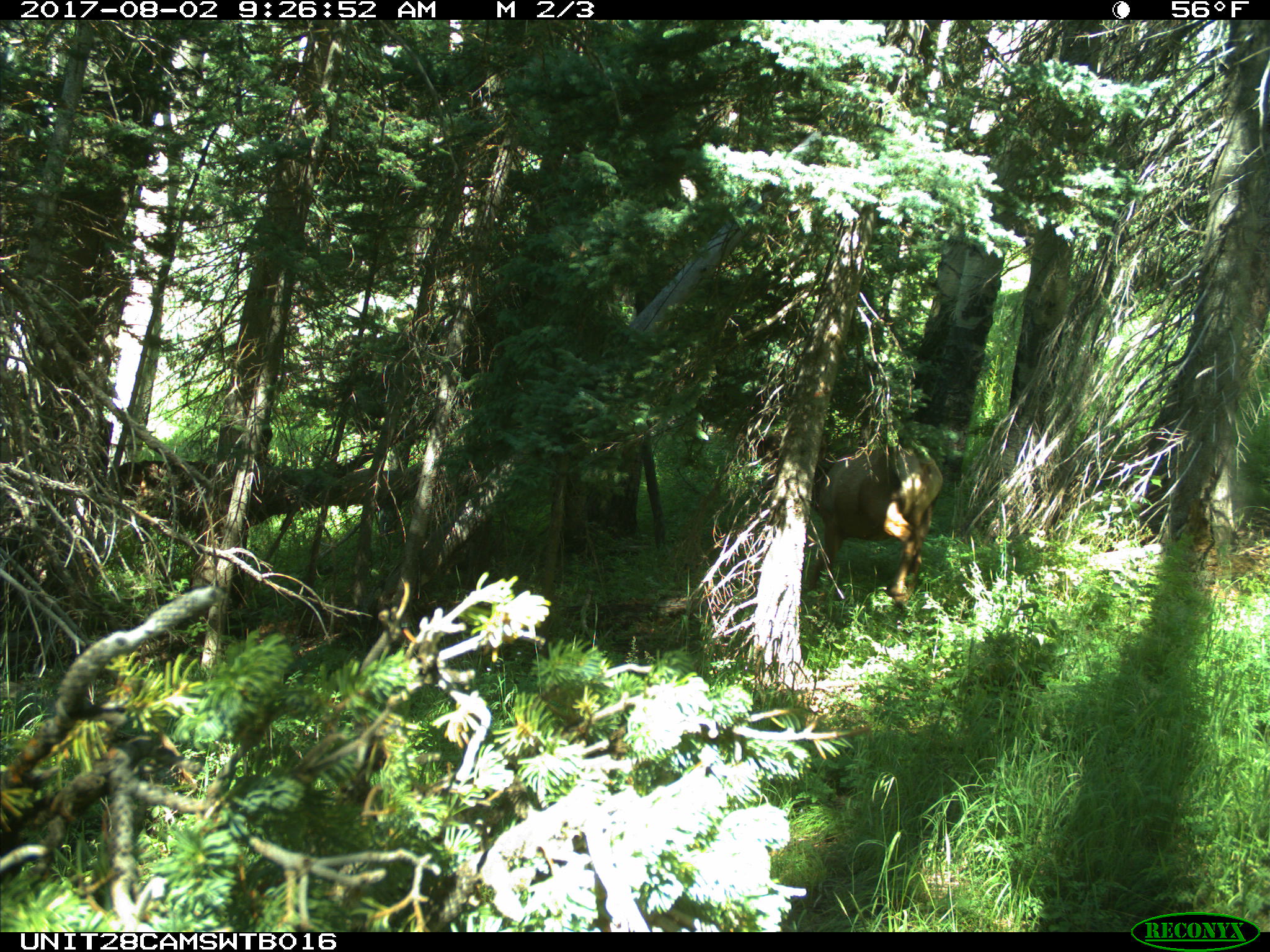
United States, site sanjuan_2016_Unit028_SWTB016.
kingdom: Animalia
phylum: Chordata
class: Mammalia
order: Artiodactyla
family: Cervidae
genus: Cervus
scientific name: Cervus elaphus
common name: red deer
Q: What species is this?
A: Cervus elaphus (red deer).